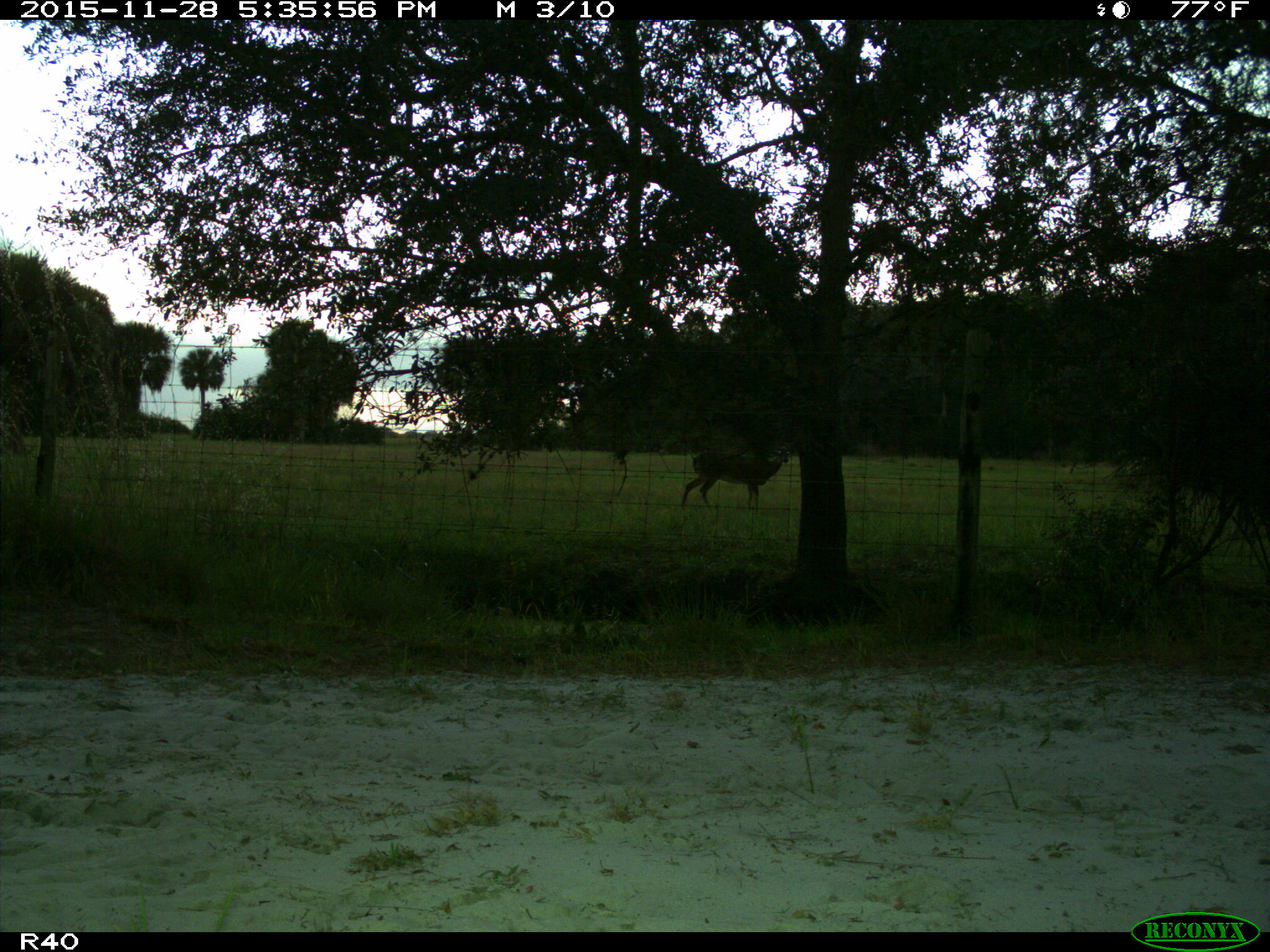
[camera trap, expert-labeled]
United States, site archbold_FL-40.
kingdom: Animalia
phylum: Chordata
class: Mammalia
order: Artiodactyla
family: Cervidae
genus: Odocoileus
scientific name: Odocoileus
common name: deer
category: unidentified deer